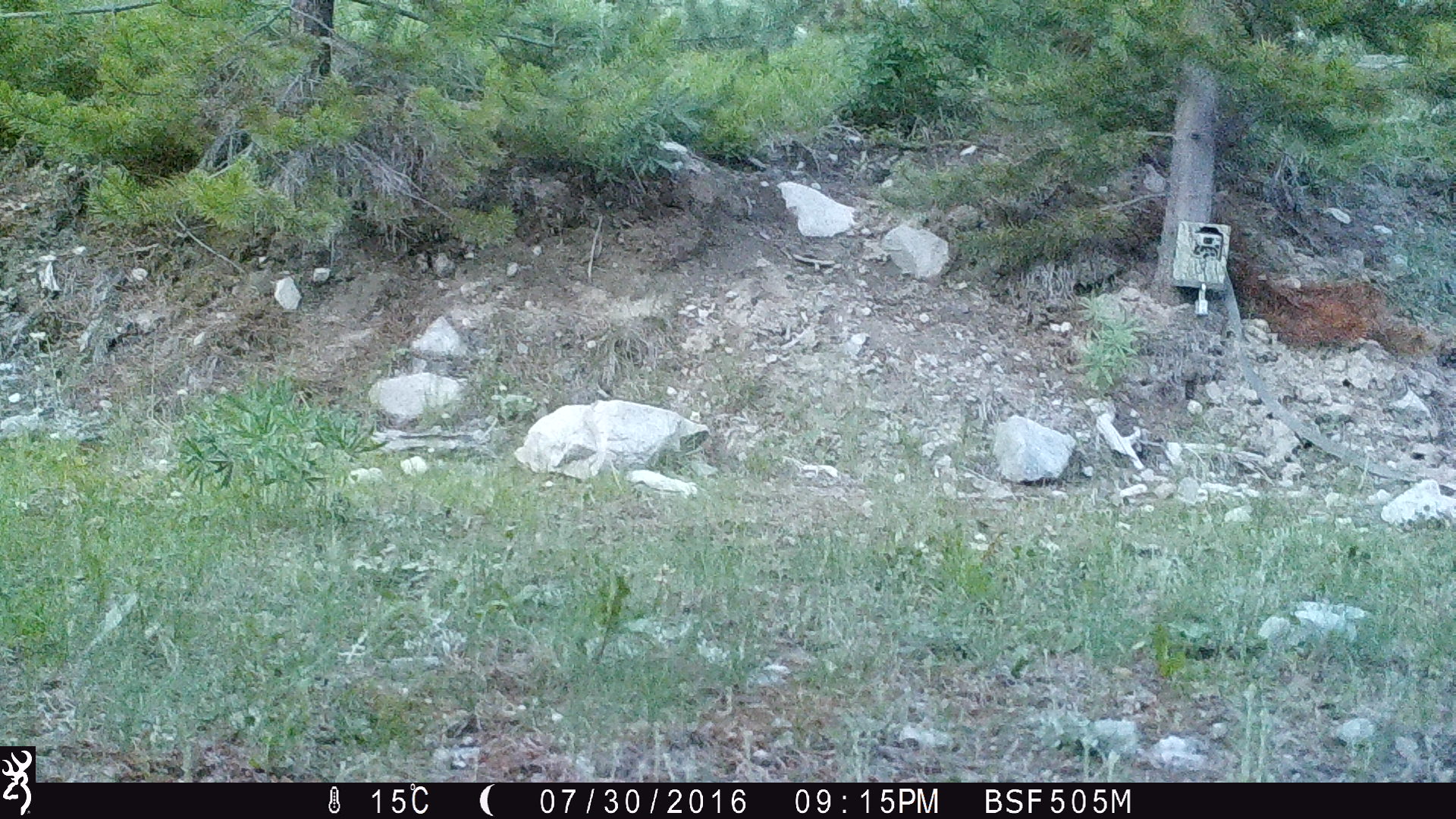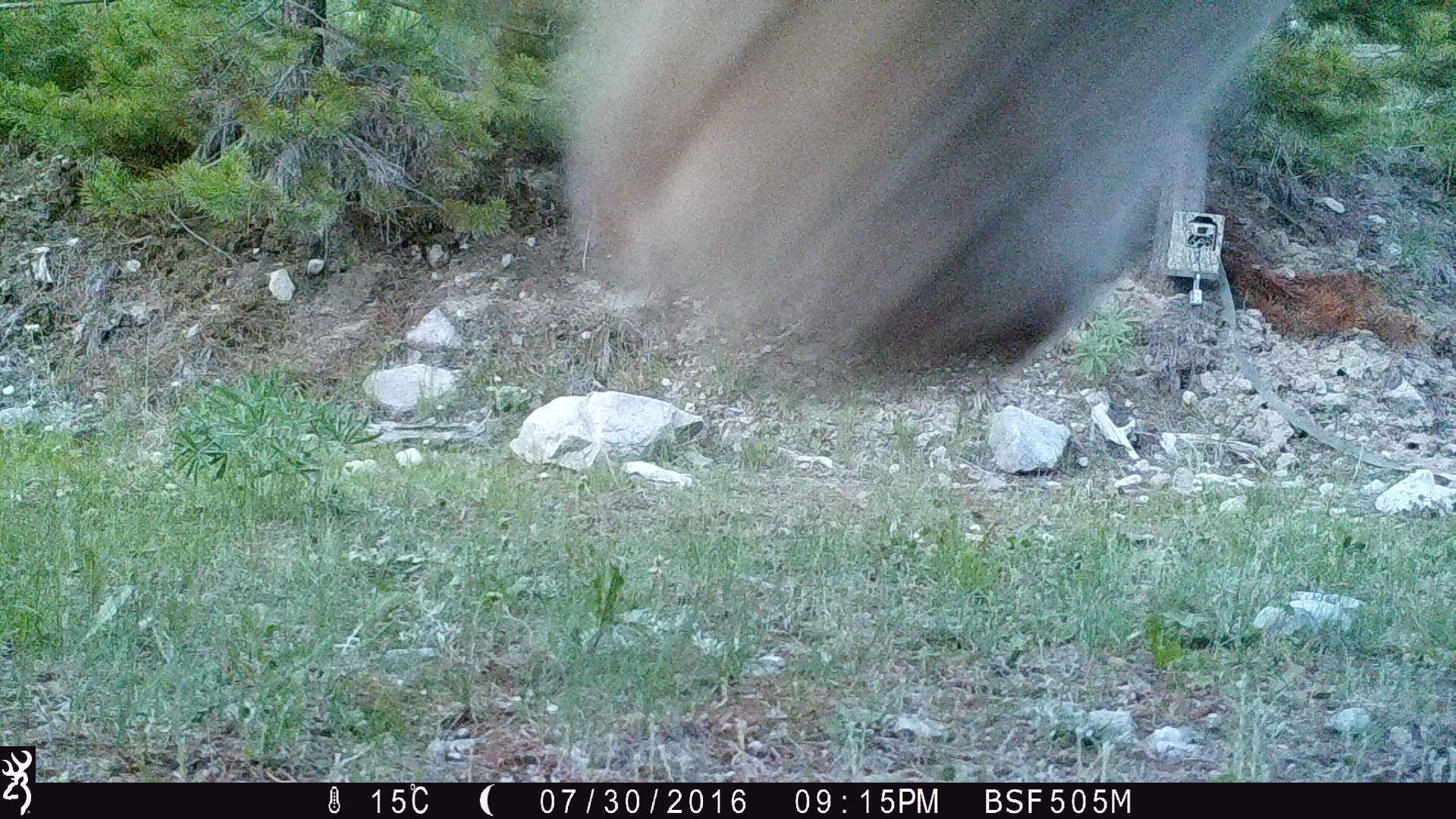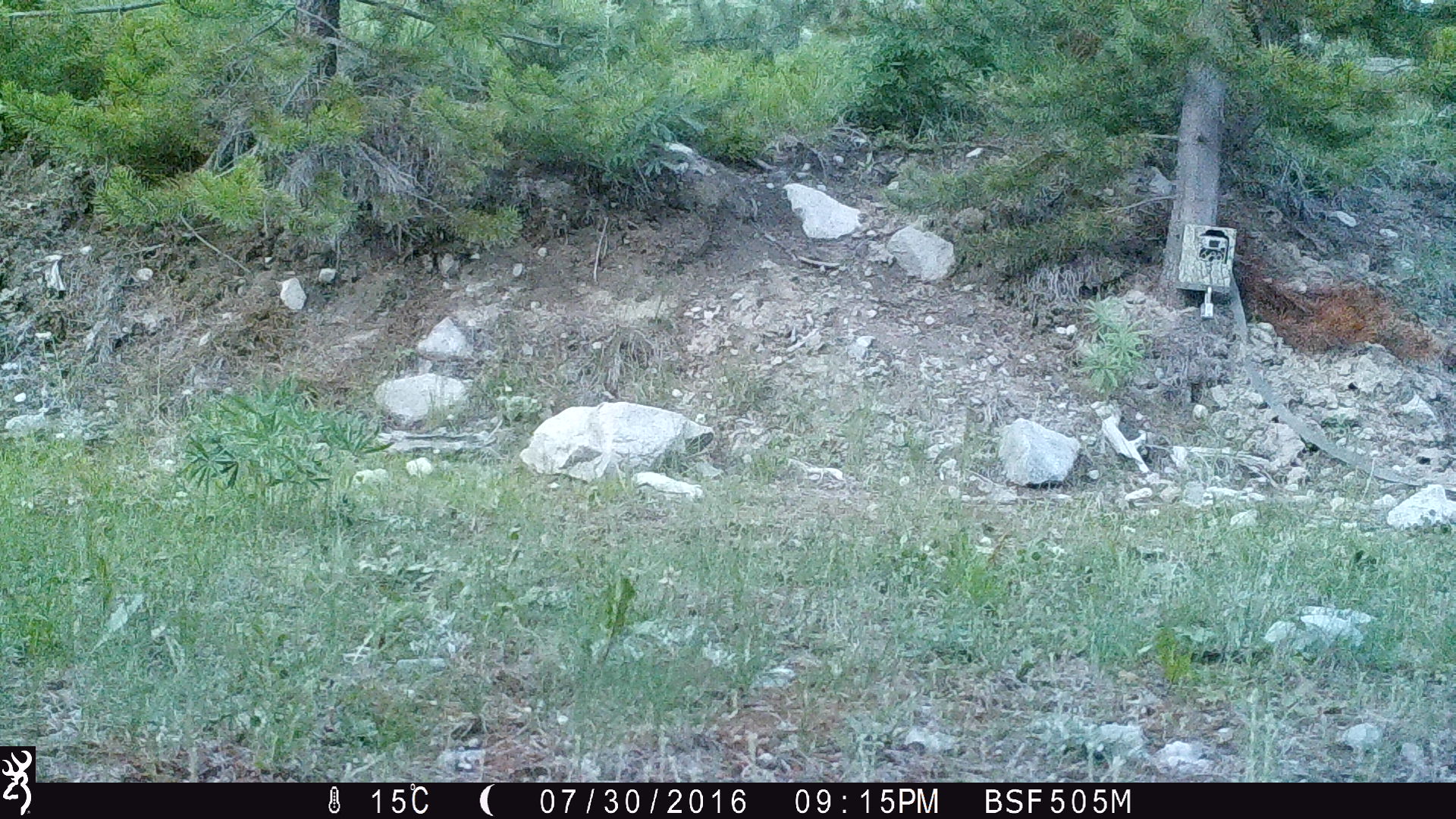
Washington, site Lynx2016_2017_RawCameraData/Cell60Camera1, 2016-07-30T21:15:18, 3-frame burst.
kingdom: Animalia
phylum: Chordata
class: Mammalia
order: Artiodactyla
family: Bovidae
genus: Bos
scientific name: Bos taurus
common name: domestic cattle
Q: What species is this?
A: Domestic cattle (Bos taurus).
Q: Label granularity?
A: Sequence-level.